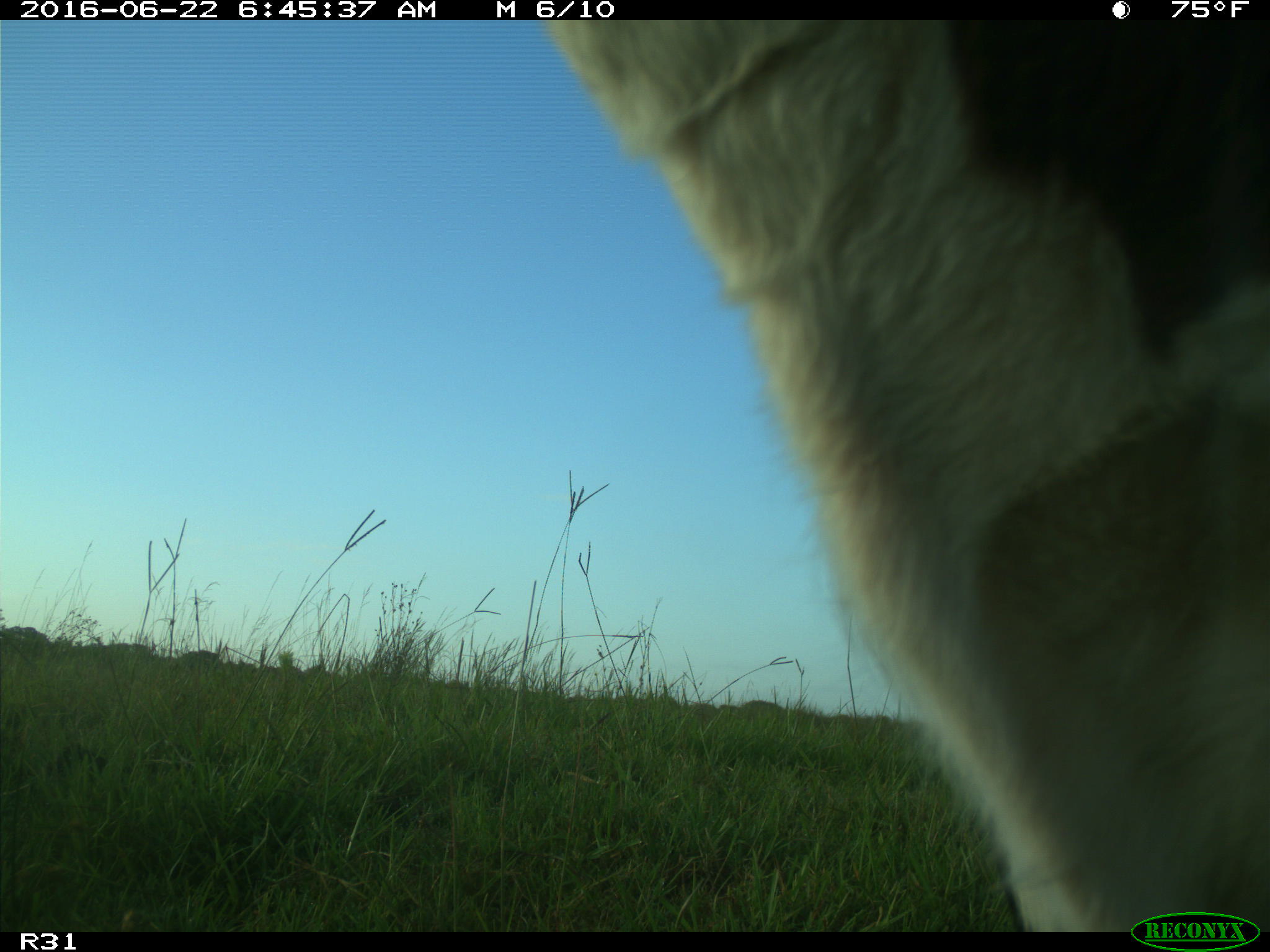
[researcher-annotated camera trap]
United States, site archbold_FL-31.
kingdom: Animalia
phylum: Chordata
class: Mammalia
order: Artiodactyla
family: Bovidae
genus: Bos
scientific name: Bos taurus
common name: domestic cow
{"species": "Bos taurus (domestic cow)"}